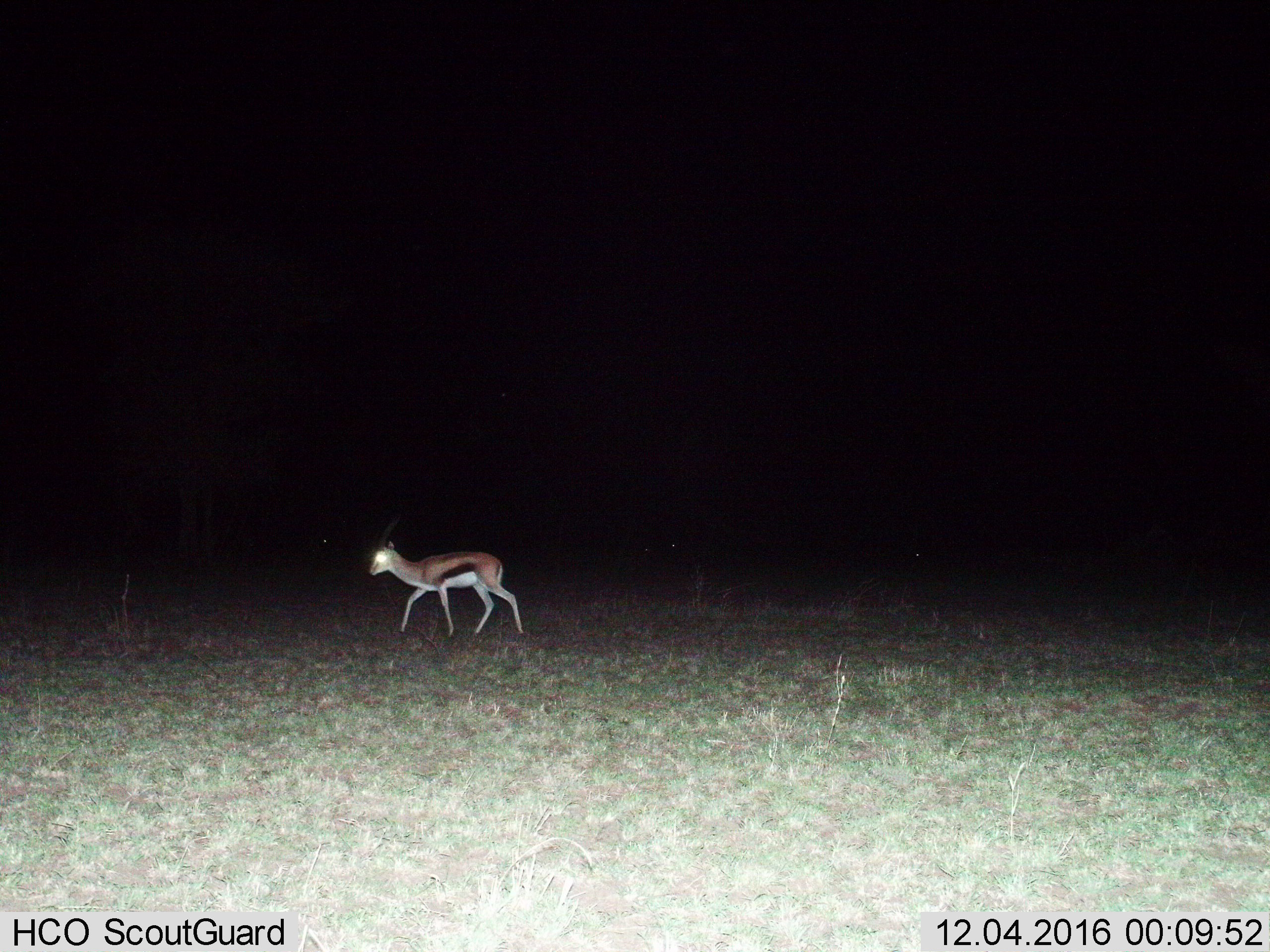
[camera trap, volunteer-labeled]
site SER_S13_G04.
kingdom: Animalia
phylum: Chordata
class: Mammalia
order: Artiodactyla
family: Bovidae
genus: Eudorcas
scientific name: Eudorcas thomsonii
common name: thomson's gazelle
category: gazellethomsons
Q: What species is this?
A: Gazellethomsons (thomson's gazelle) (Eudorcas thomsonii).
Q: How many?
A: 1.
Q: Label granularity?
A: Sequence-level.